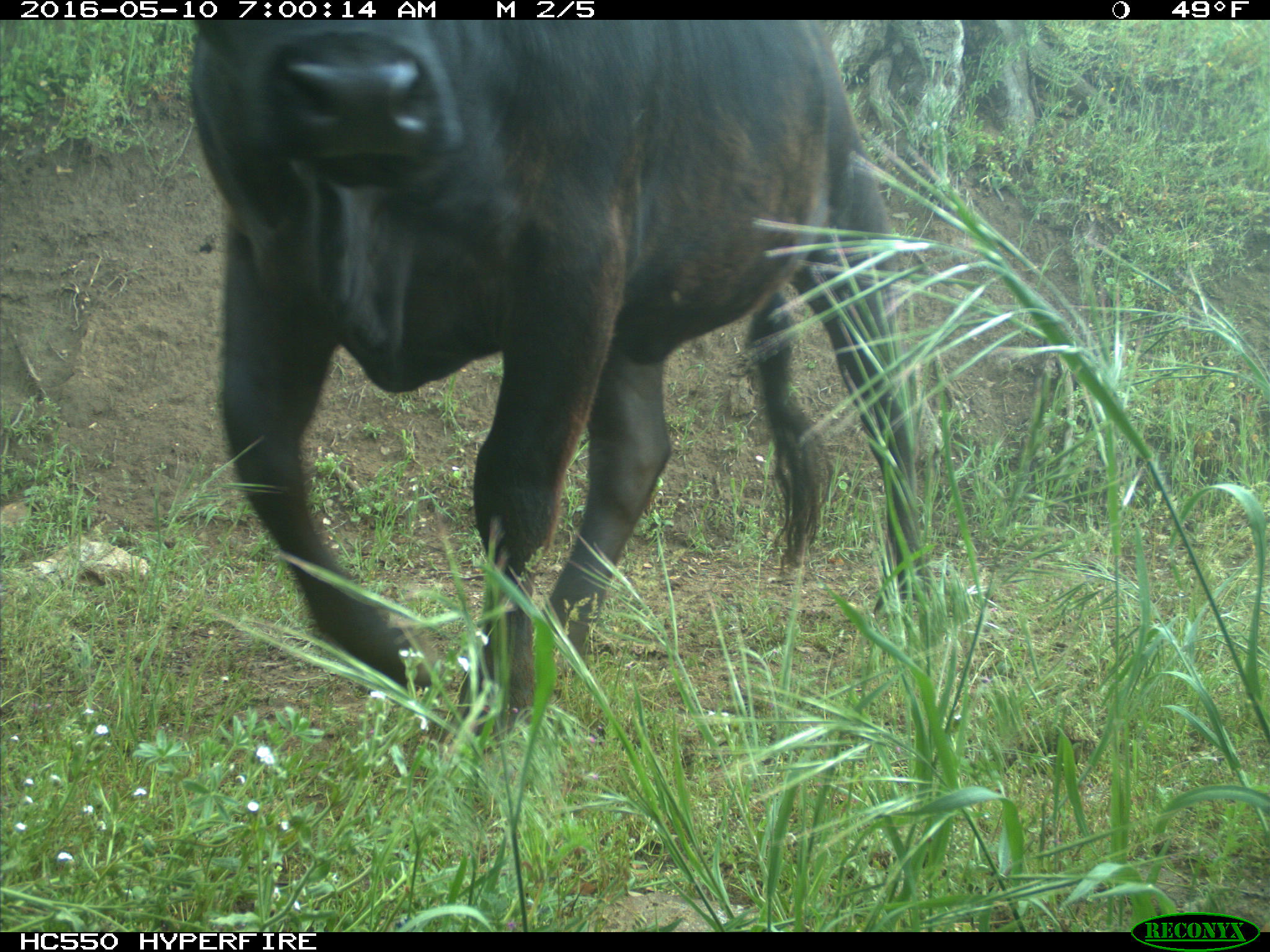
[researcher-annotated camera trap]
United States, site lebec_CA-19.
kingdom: Animalia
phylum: Chordata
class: Mammalia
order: Artiodactyla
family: Bovidae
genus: Bos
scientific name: Bos taurus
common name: domestic cow